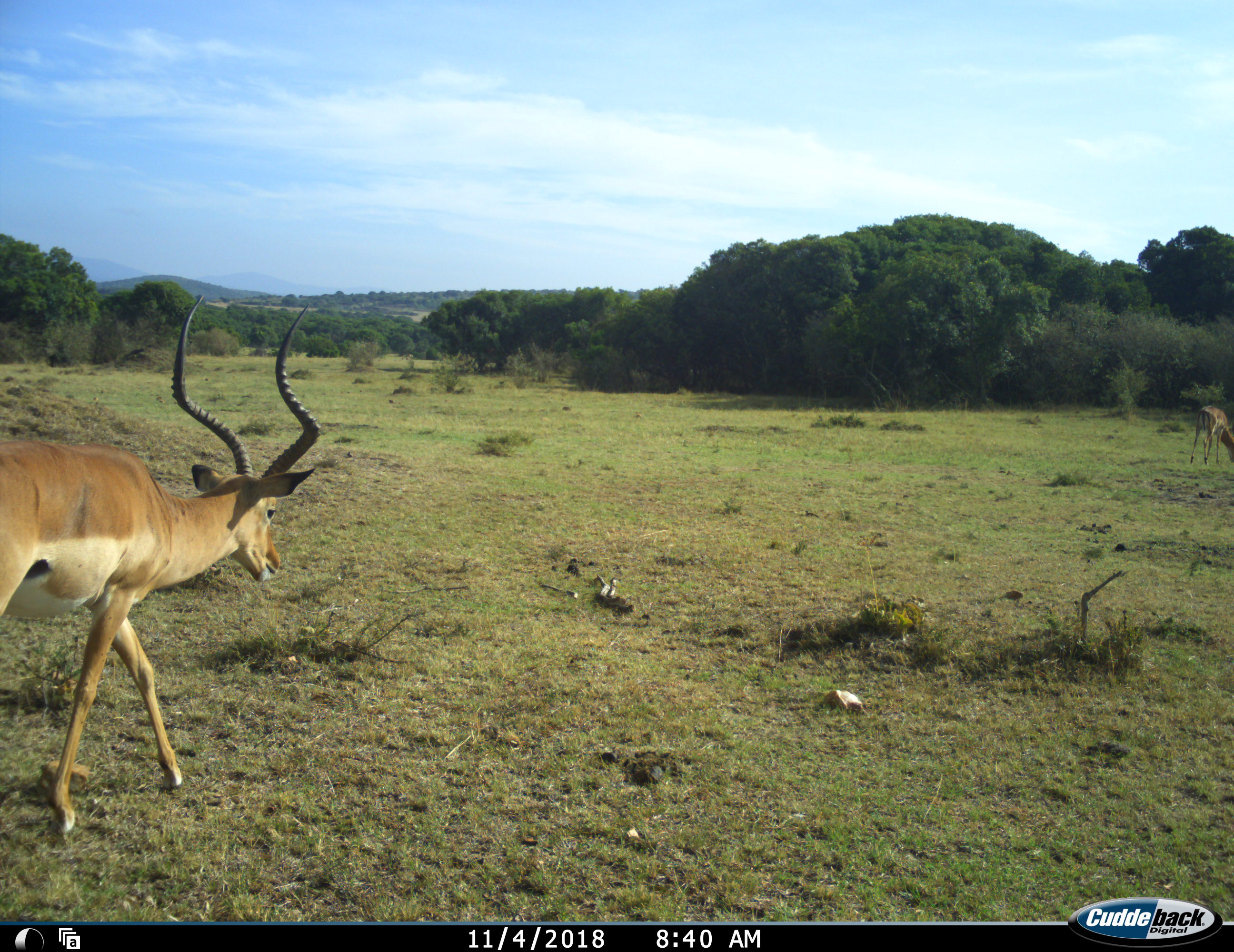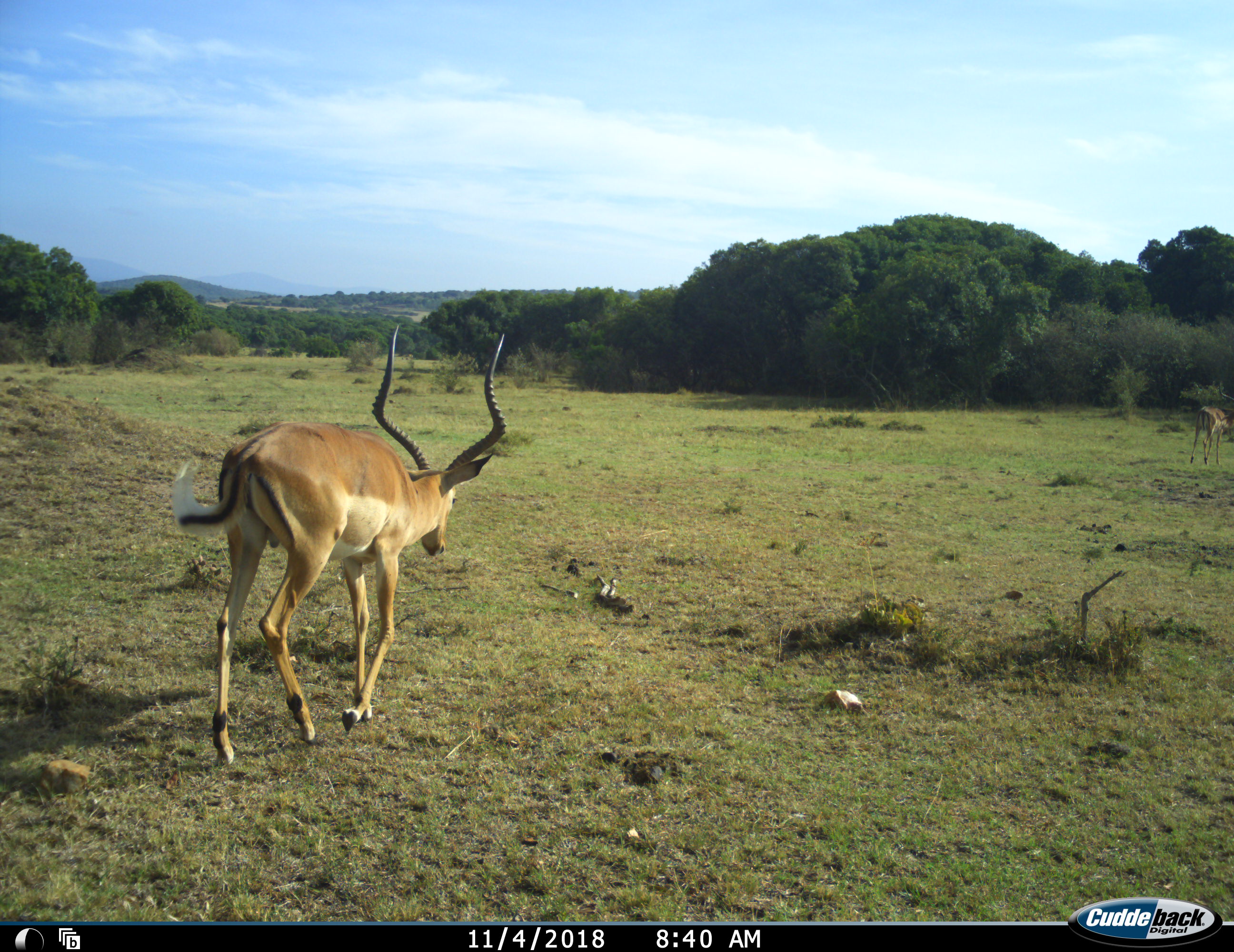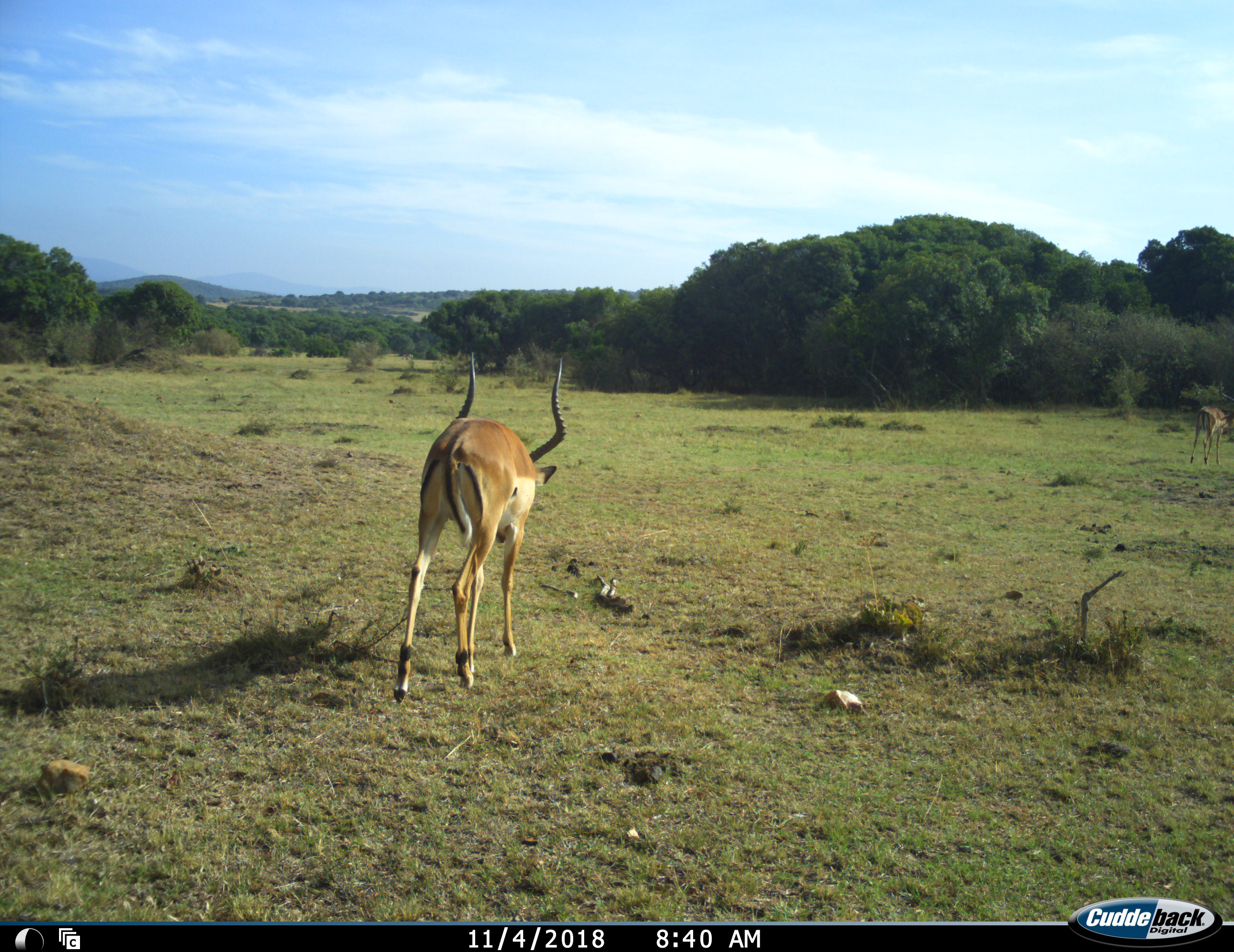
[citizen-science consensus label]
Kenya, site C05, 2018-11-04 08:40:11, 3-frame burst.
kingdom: Animalia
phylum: Chordata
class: Mammalia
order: Artiodactyla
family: Bovidae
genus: Aepyceros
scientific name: Aepyceros melampus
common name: impala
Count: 2.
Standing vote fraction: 11%.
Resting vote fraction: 0%.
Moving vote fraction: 100%.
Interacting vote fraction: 0%.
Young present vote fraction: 0%.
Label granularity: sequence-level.